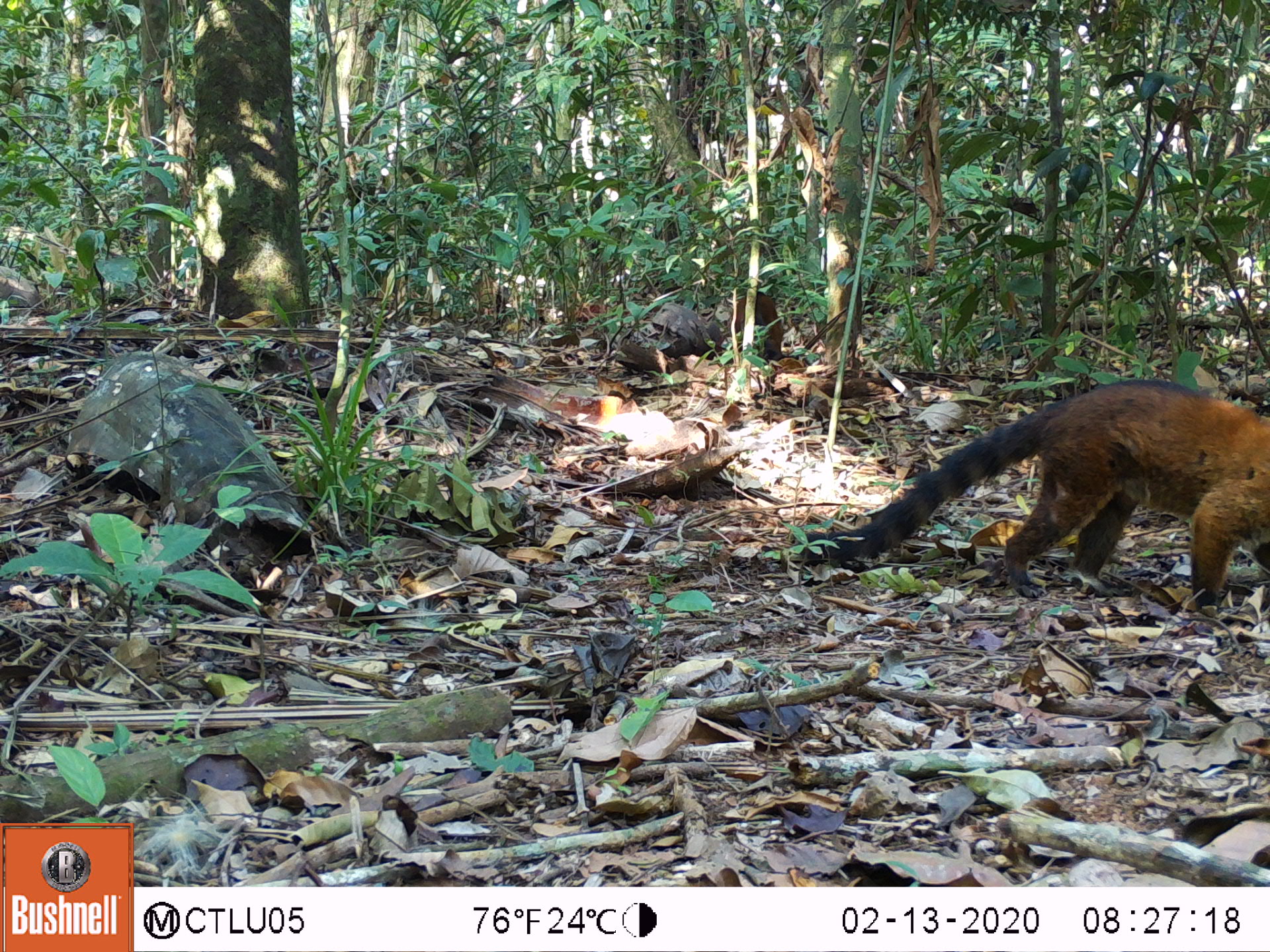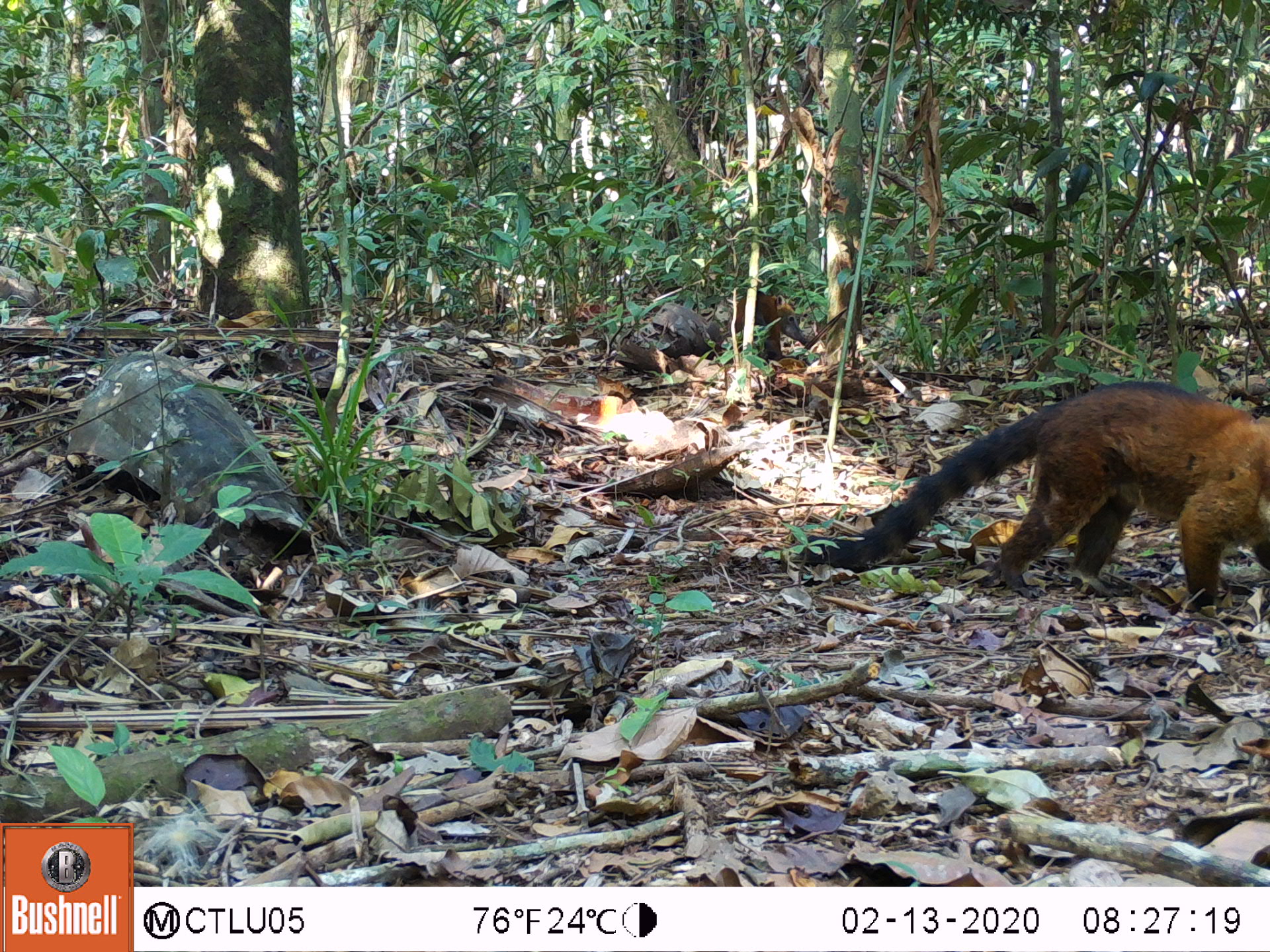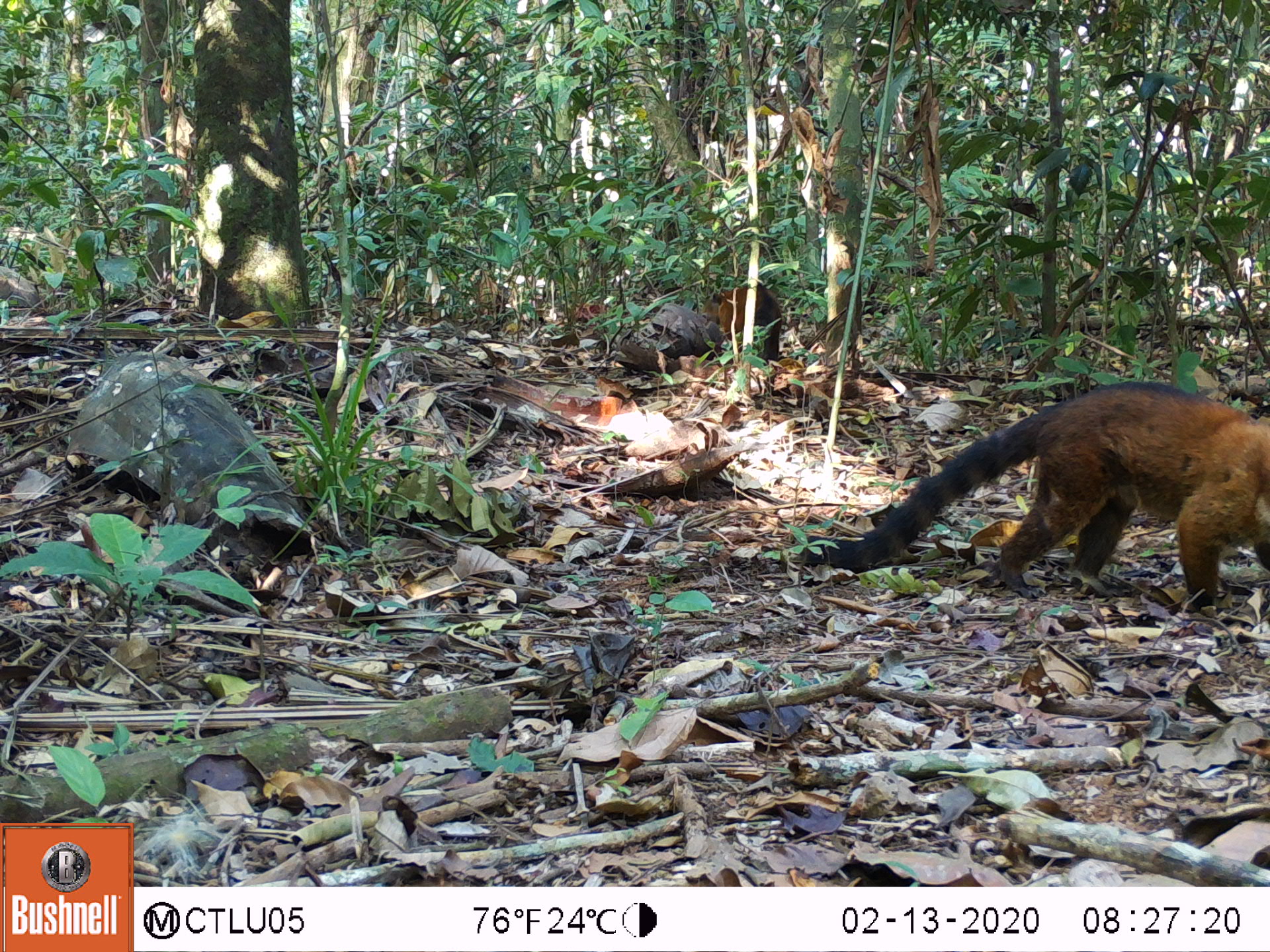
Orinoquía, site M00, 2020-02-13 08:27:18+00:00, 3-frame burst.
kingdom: Animalia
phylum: Chordata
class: Mammalia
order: Carnivora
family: Procyonidae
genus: Nasua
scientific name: Nasua nasua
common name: south american coati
South american coati (Nasua nasua).